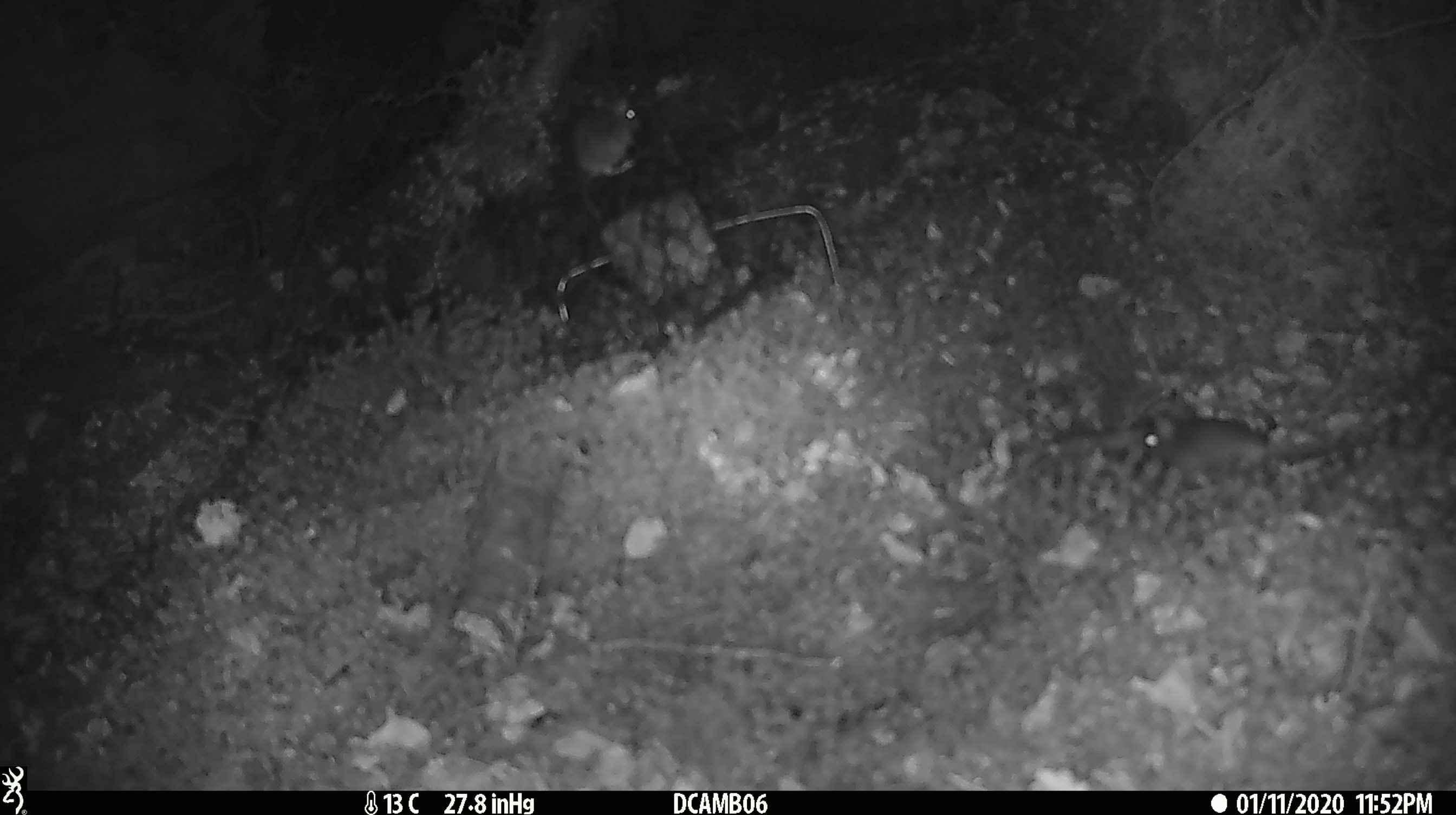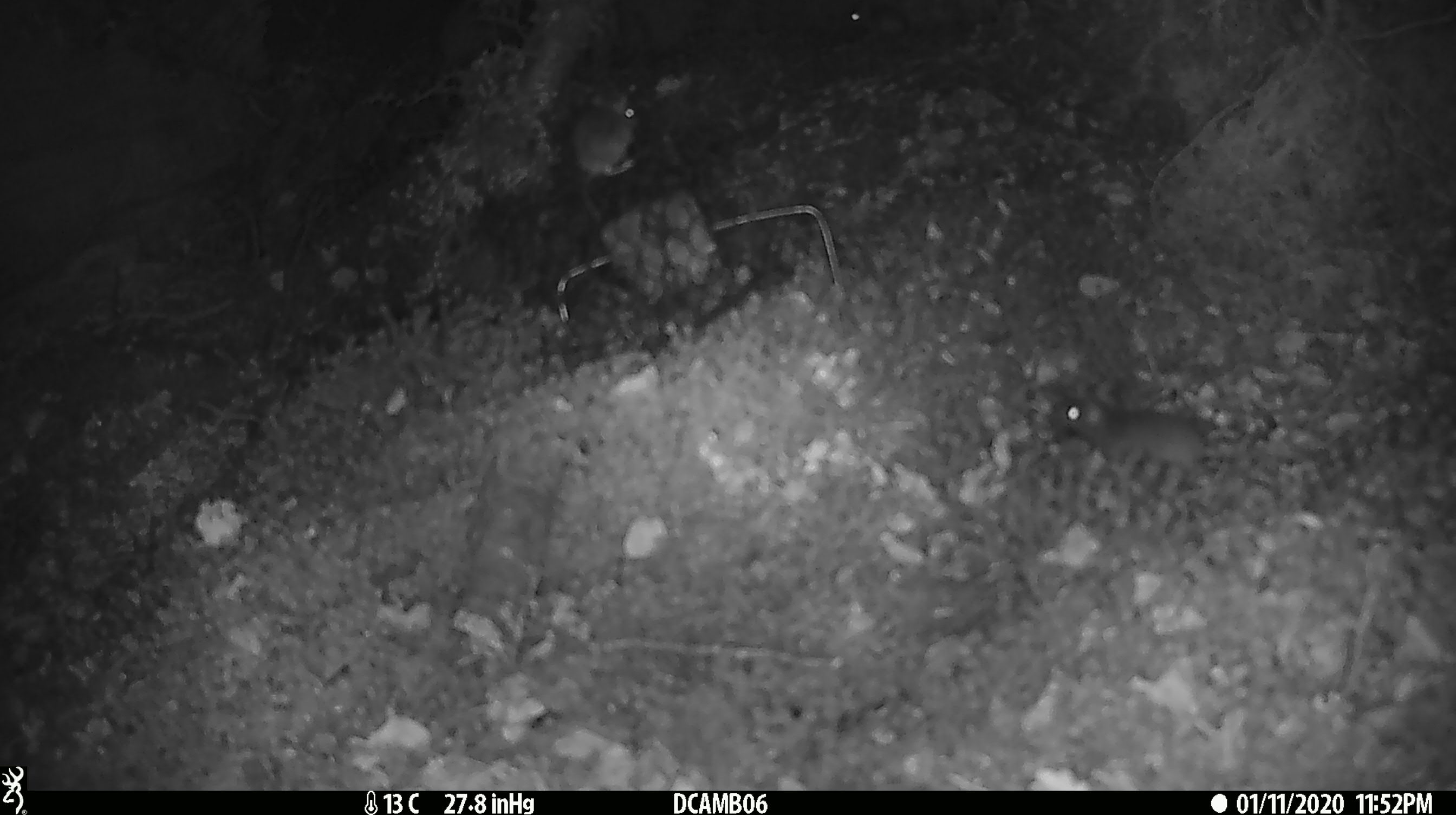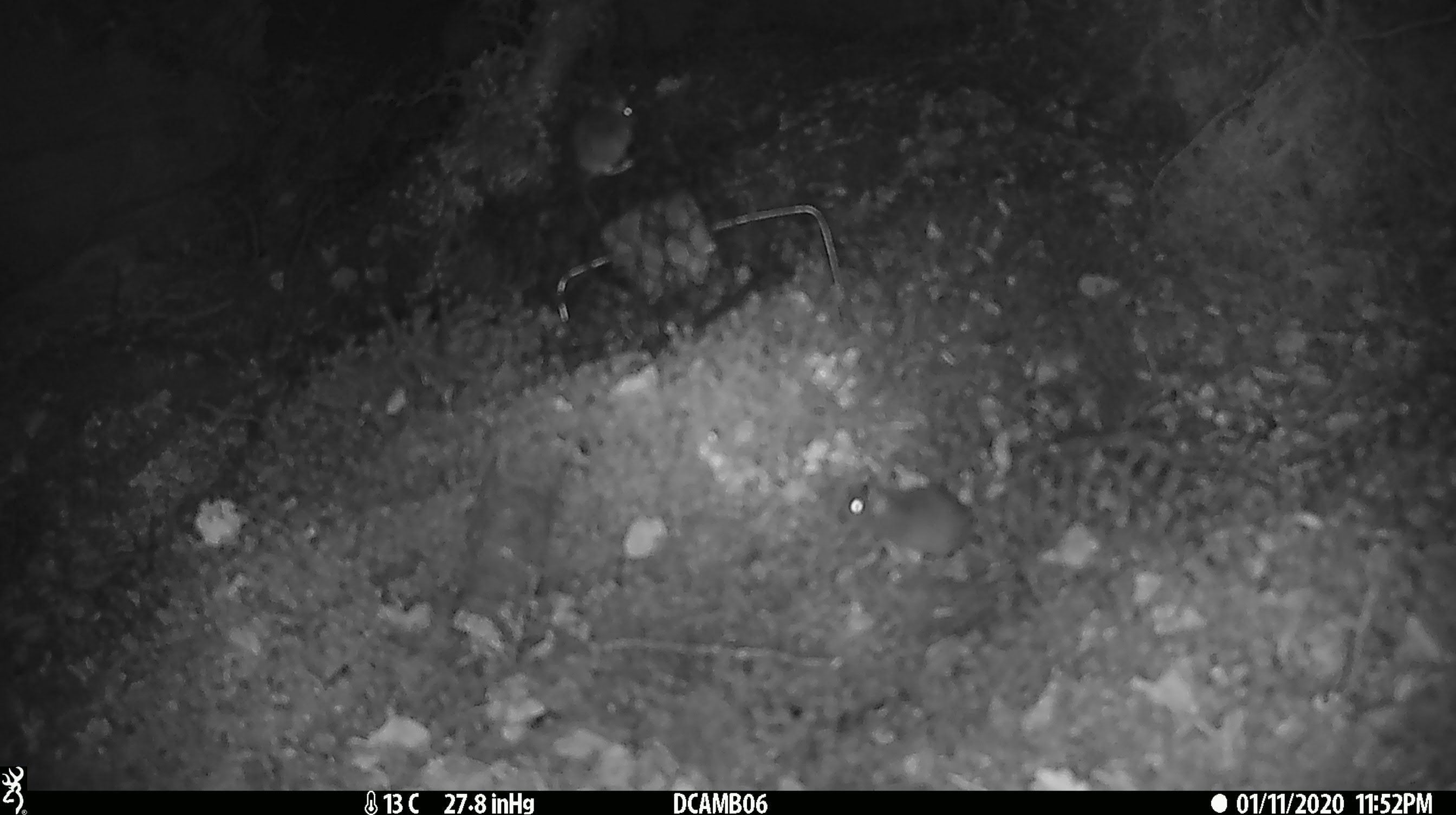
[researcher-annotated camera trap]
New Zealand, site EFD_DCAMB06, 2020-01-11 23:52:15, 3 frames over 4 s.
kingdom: Animalia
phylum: Chordata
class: Mammalia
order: Rodentia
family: Muridae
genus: Mus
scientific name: Mus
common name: mouse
Mouse (Mus).